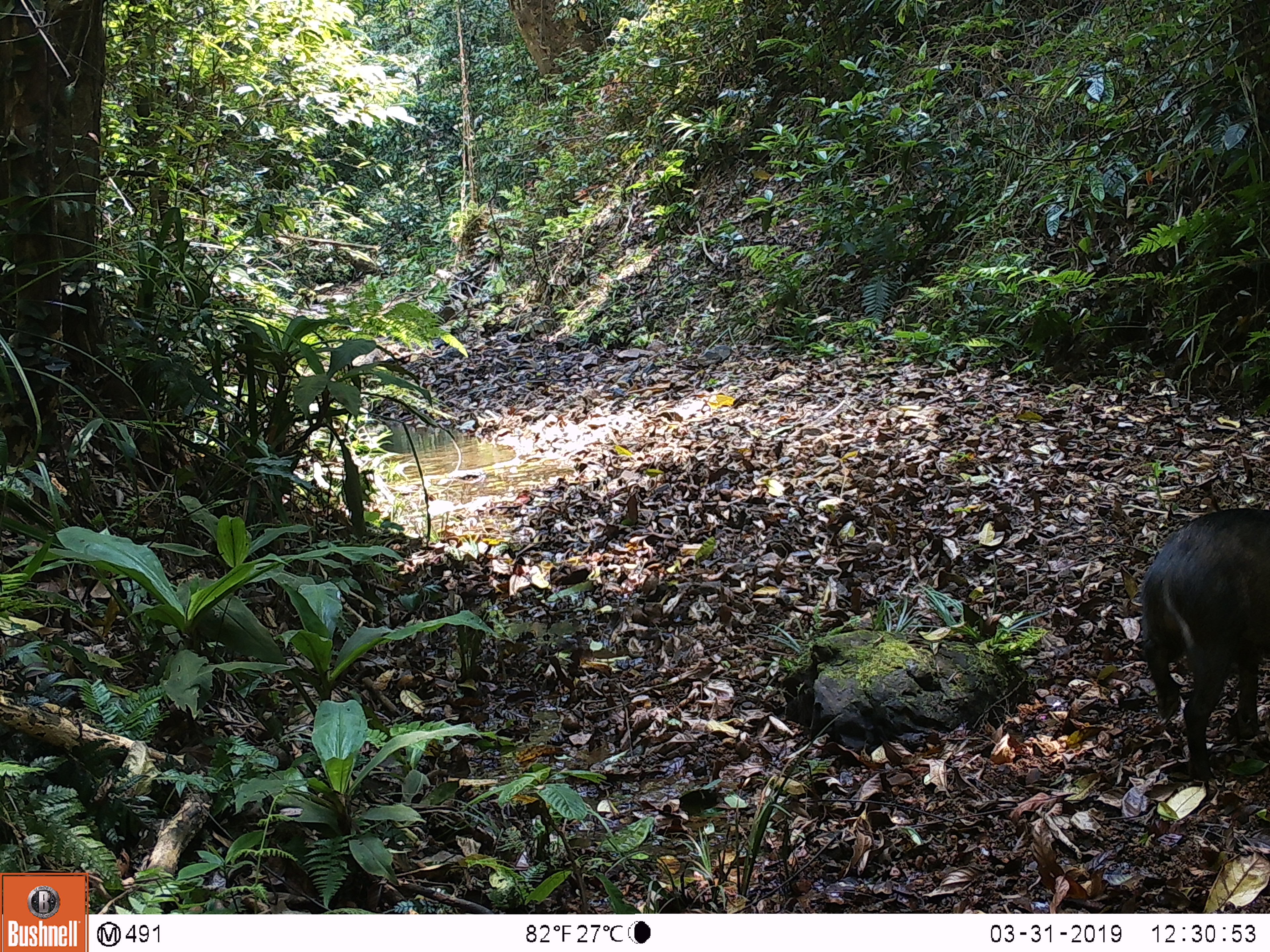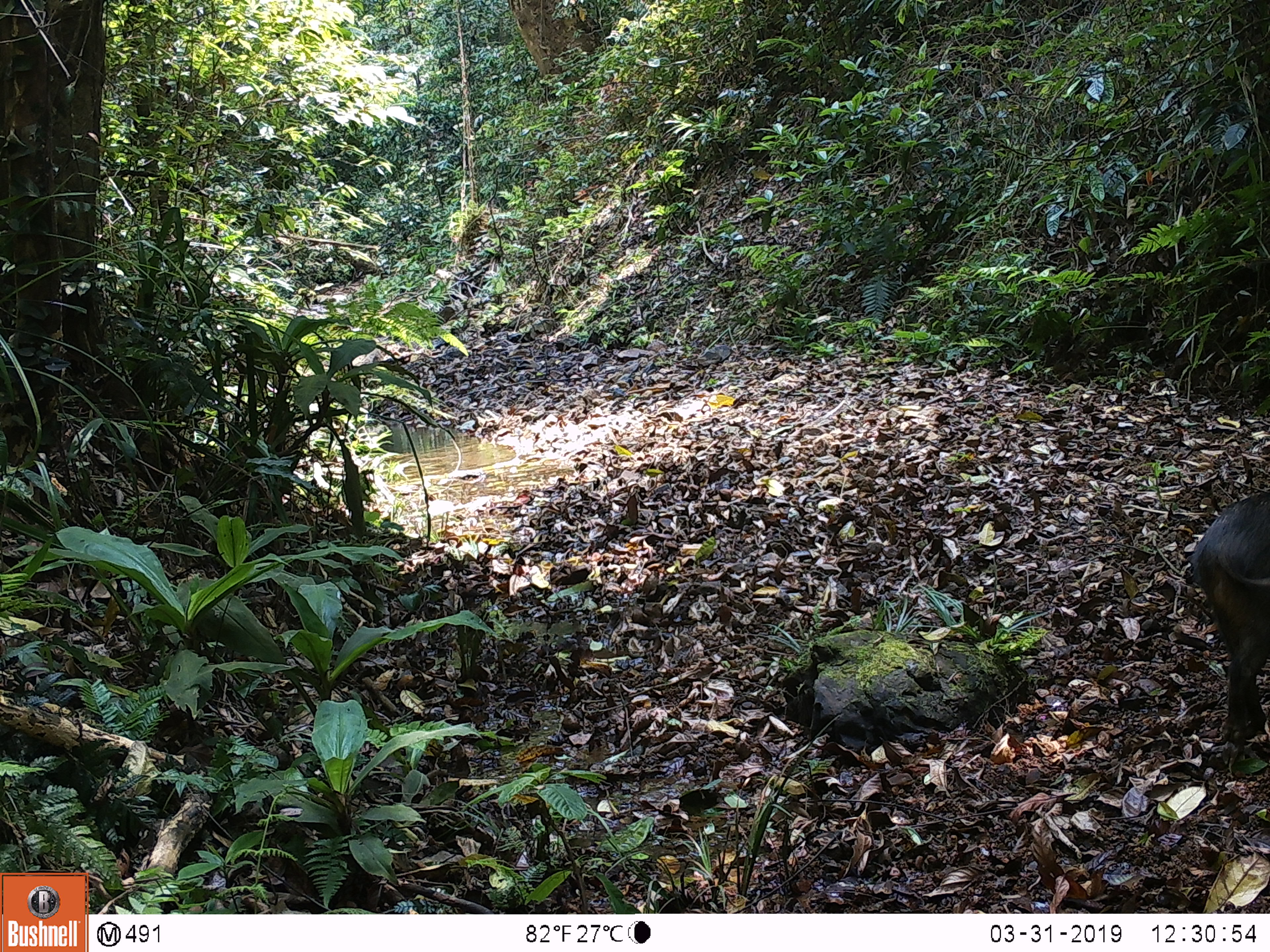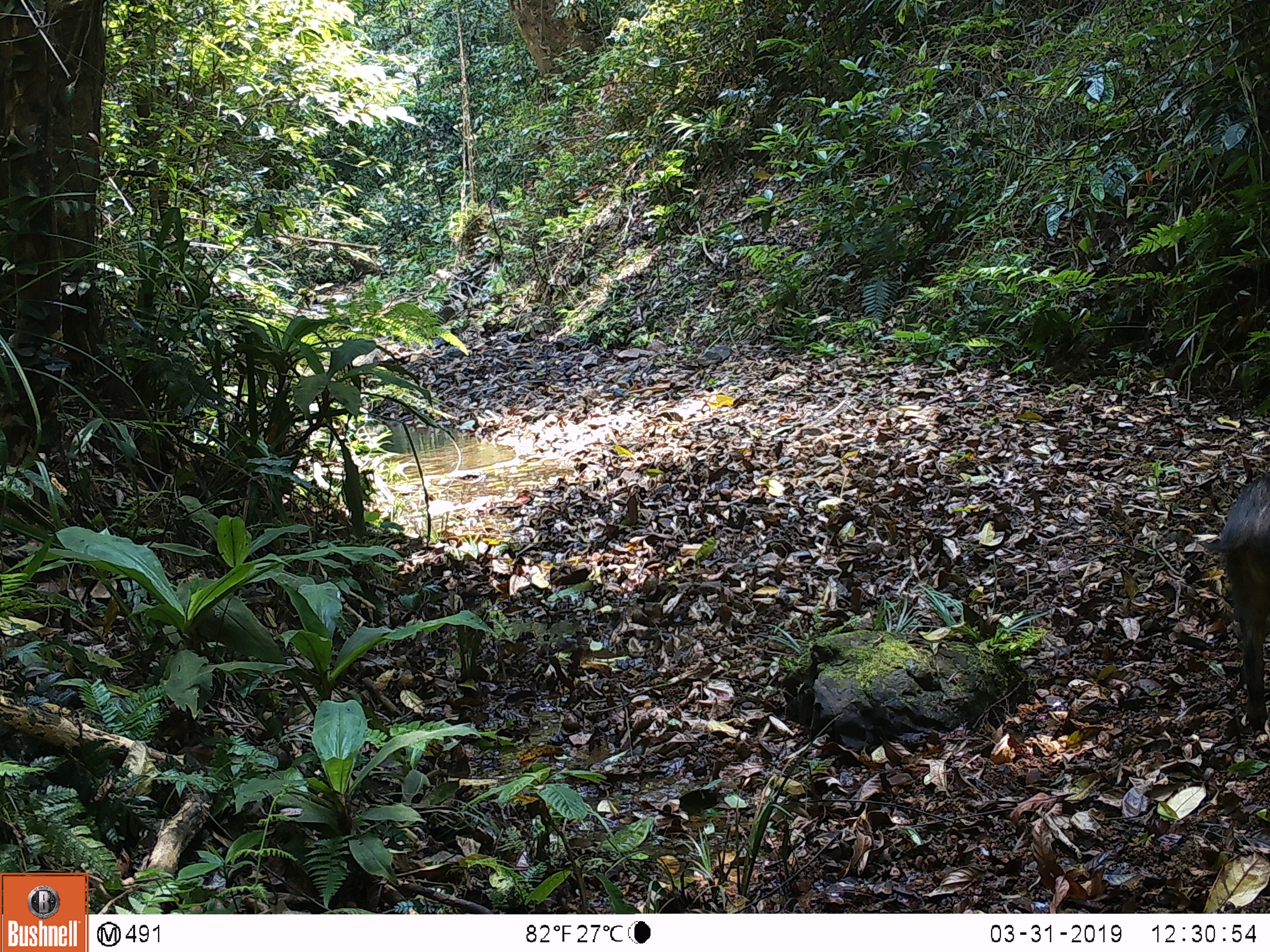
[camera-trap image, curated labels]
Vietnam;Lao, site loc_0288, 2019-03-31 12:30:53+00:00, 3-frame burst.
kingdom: Animalia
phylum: Chordata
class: Mammalia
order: Artiodactyla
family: Suidae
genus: Sus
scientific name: Sus scrofa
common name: eurasian wild pig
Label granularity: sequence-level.